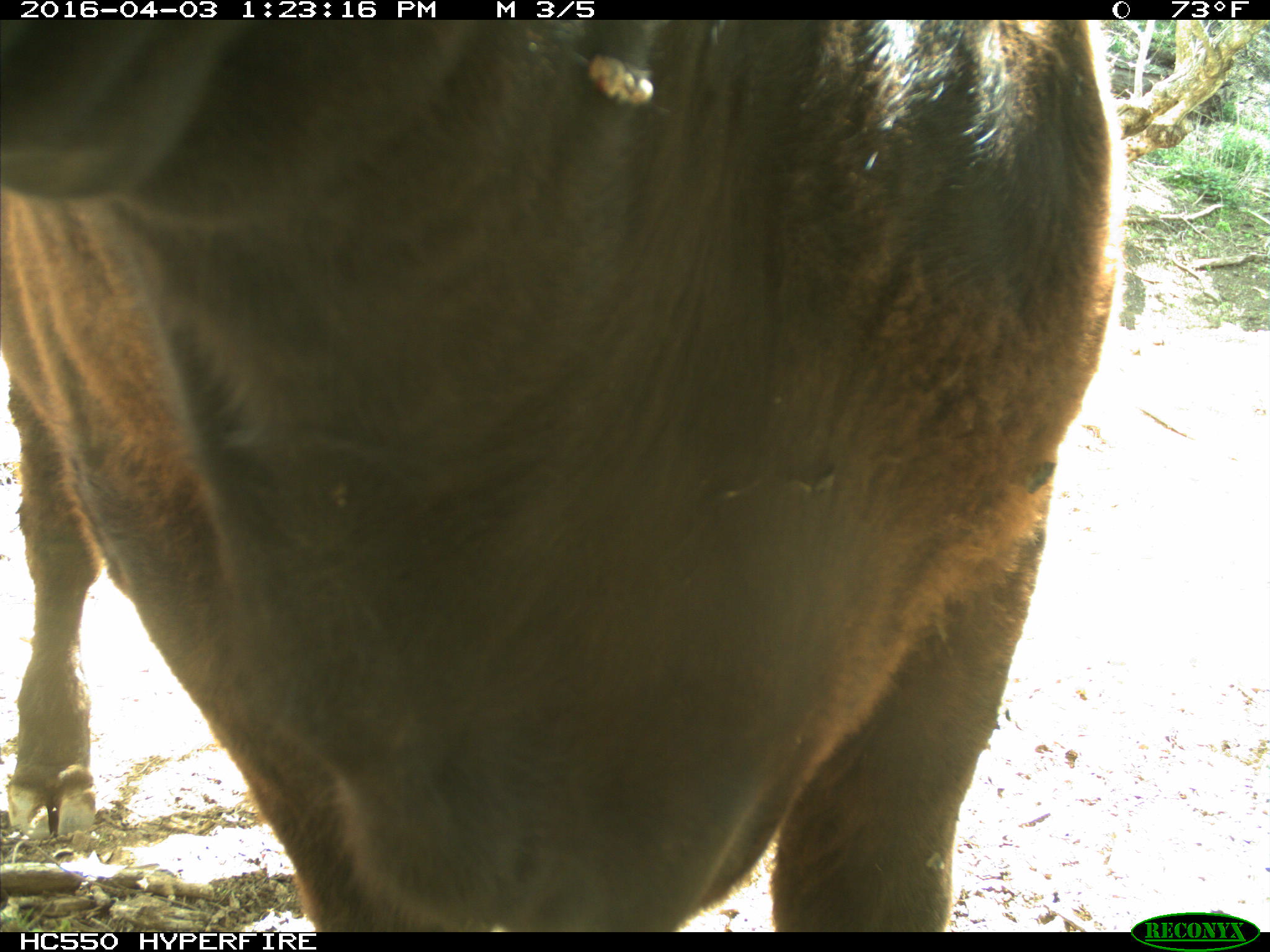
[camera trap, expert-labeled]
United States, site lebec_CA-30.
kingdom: Animalia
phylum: Chordata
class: Mammalia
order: Artiodactyla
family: Bovidae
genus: Bos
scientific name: Bos taurus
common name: domestic cow